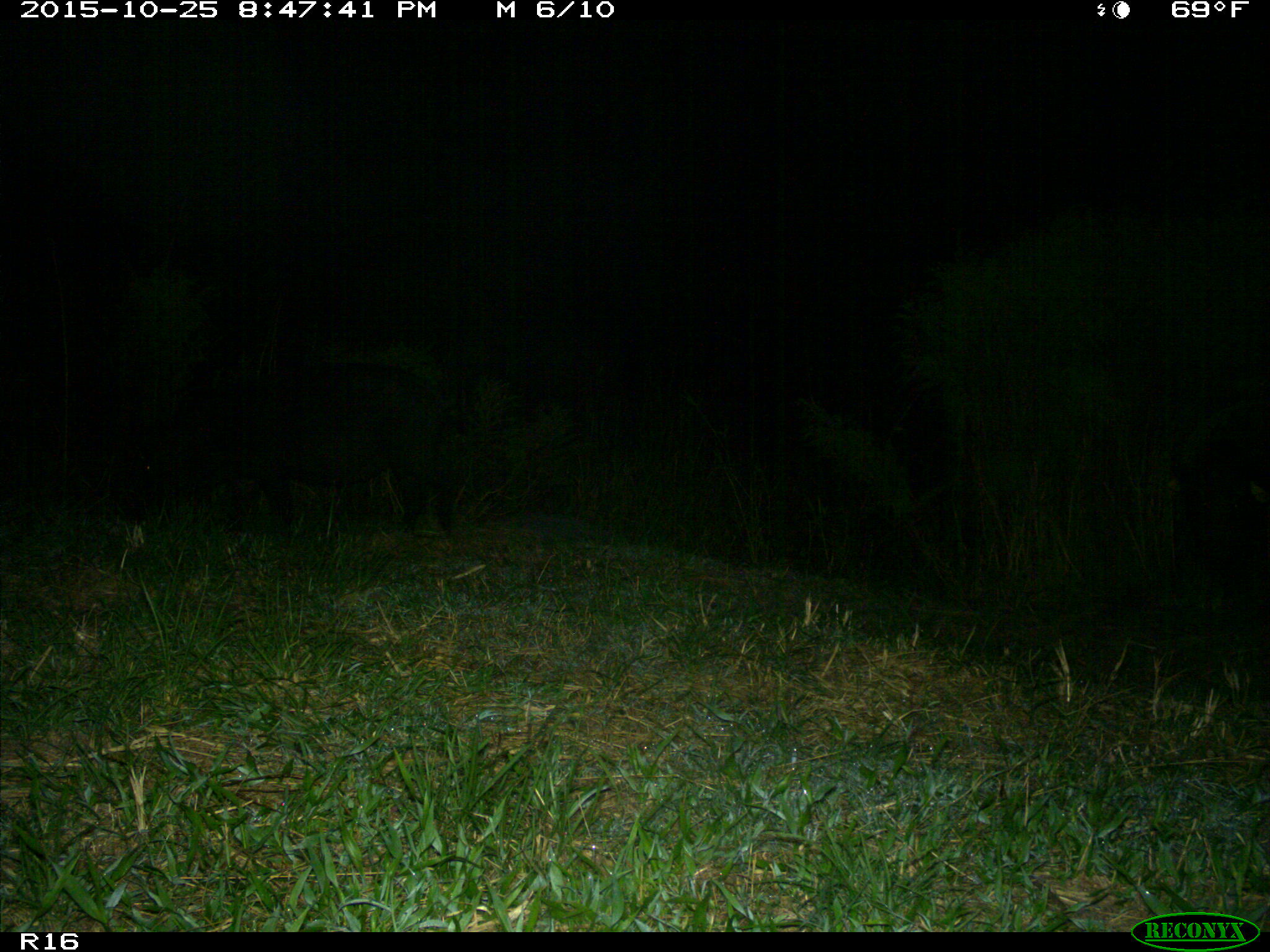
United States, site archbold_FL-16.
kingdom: Animalia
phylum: Chordata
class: Mammalia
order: Artiodactyla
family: Suidae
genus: Sus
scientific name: Sus scrofa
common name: wild boar